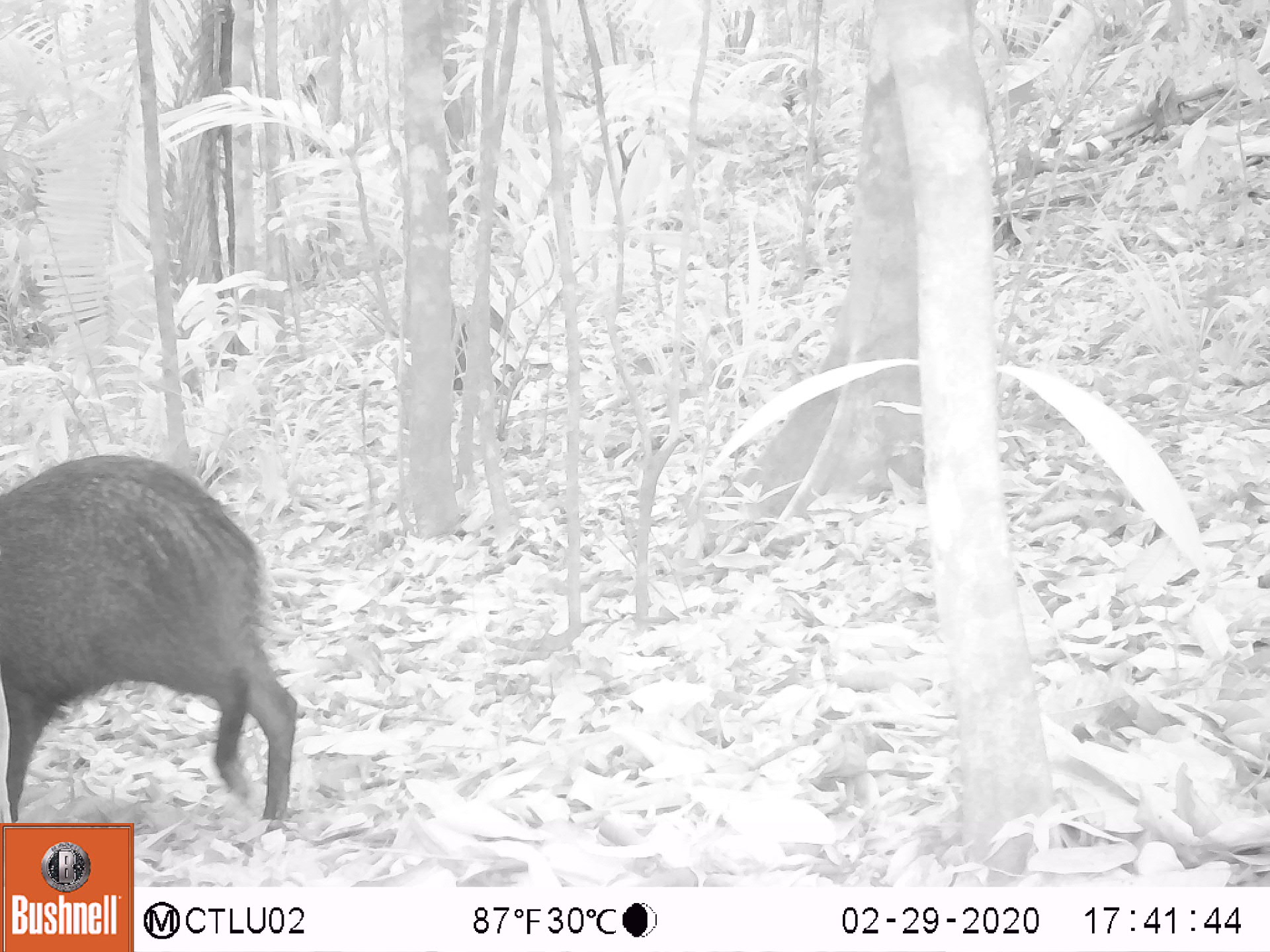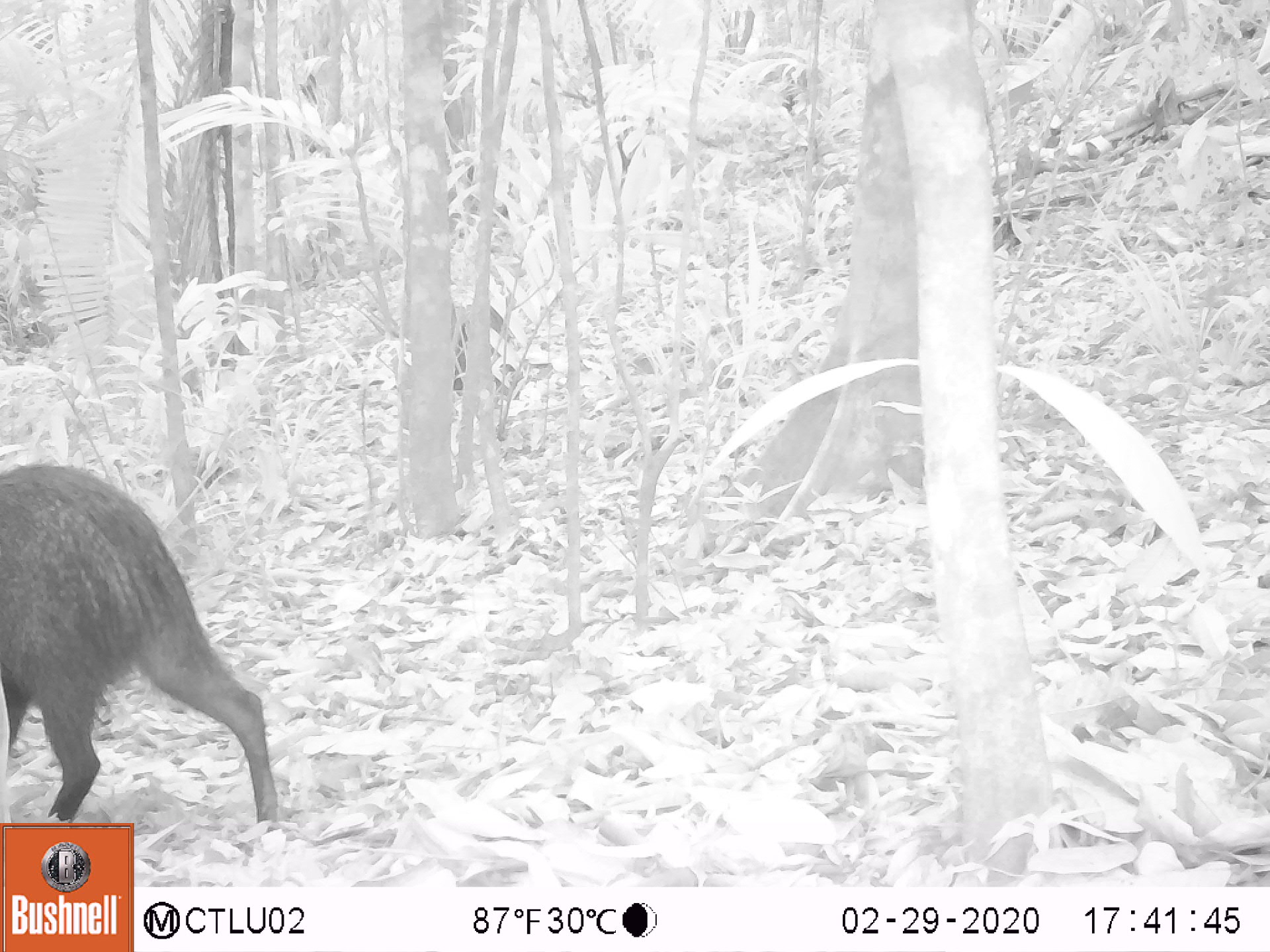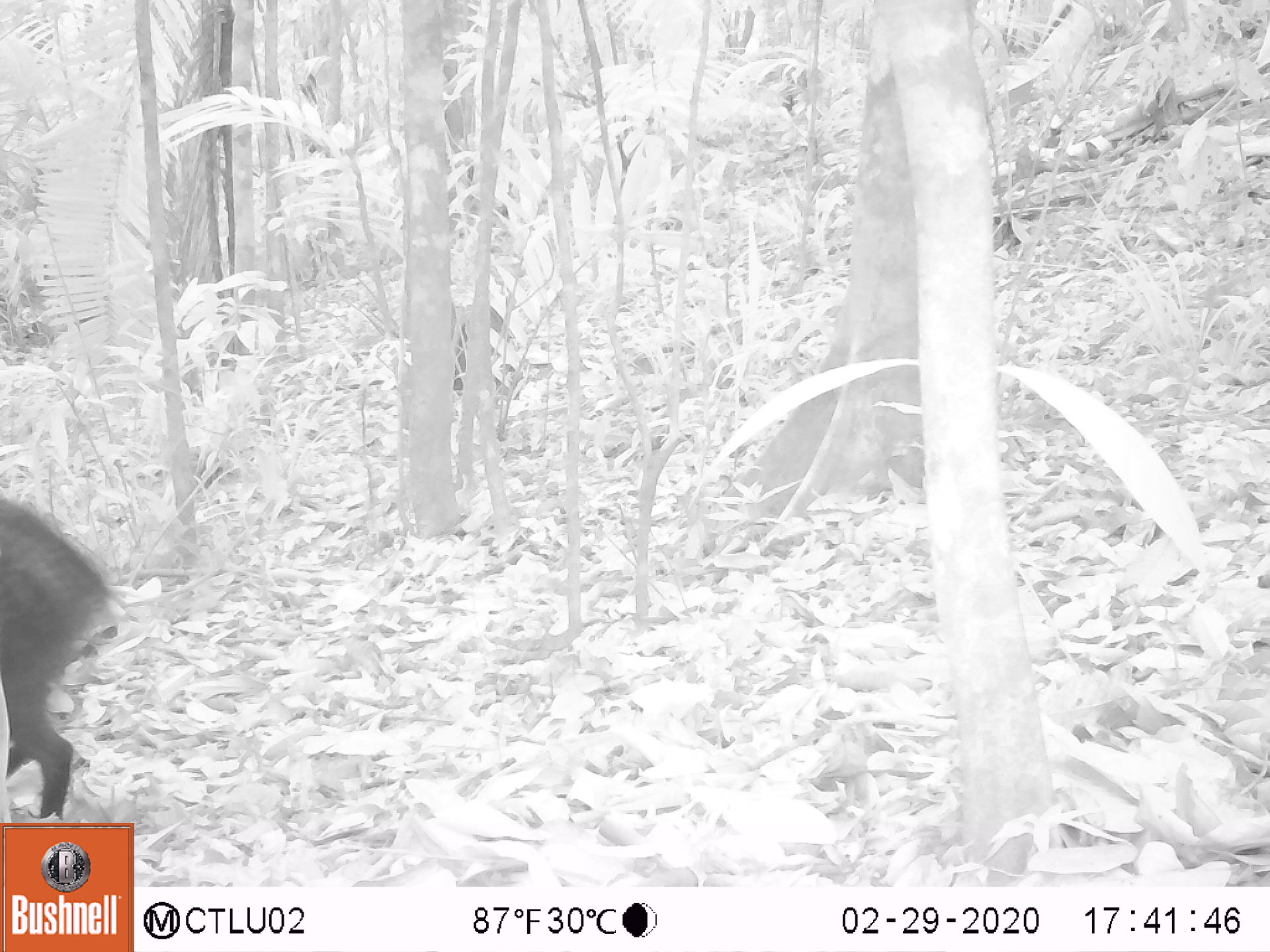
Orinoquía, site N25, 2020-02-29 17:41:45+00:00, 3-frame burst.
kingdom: Animalia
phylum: Chordata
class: Mammalia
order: Artiodactyla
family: Tayassuidae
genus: Pecari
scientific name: Pecari tajacu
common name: collared peccary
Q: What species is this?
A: Collared peccary (Pecari tajacu).